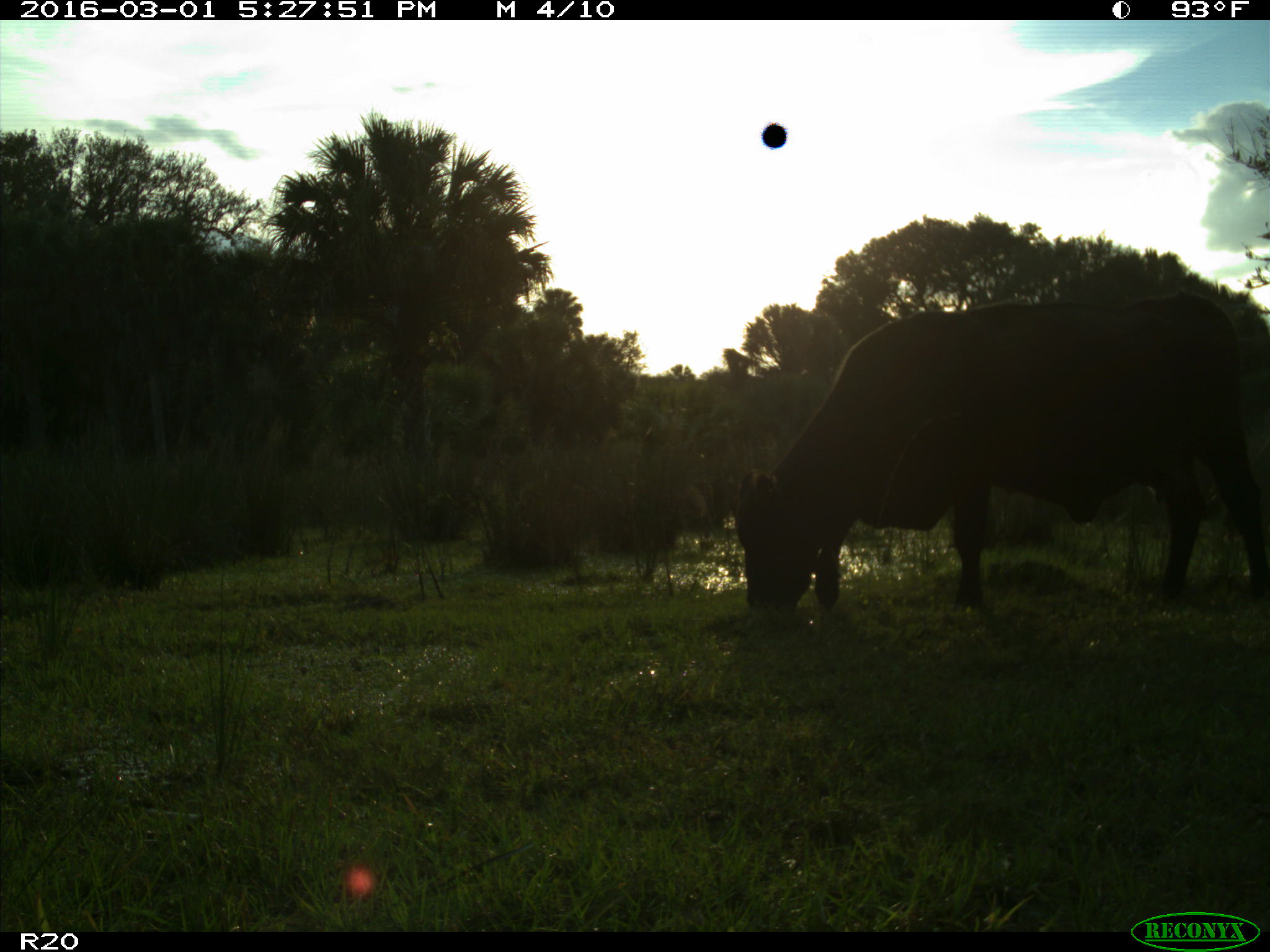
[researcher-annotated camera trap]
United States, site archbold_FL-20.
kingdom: Animalia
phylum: Chordata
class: Mammalia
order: Artiodactyla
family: Bovidae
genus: Bos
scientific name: Bos taurus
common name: domestic cow